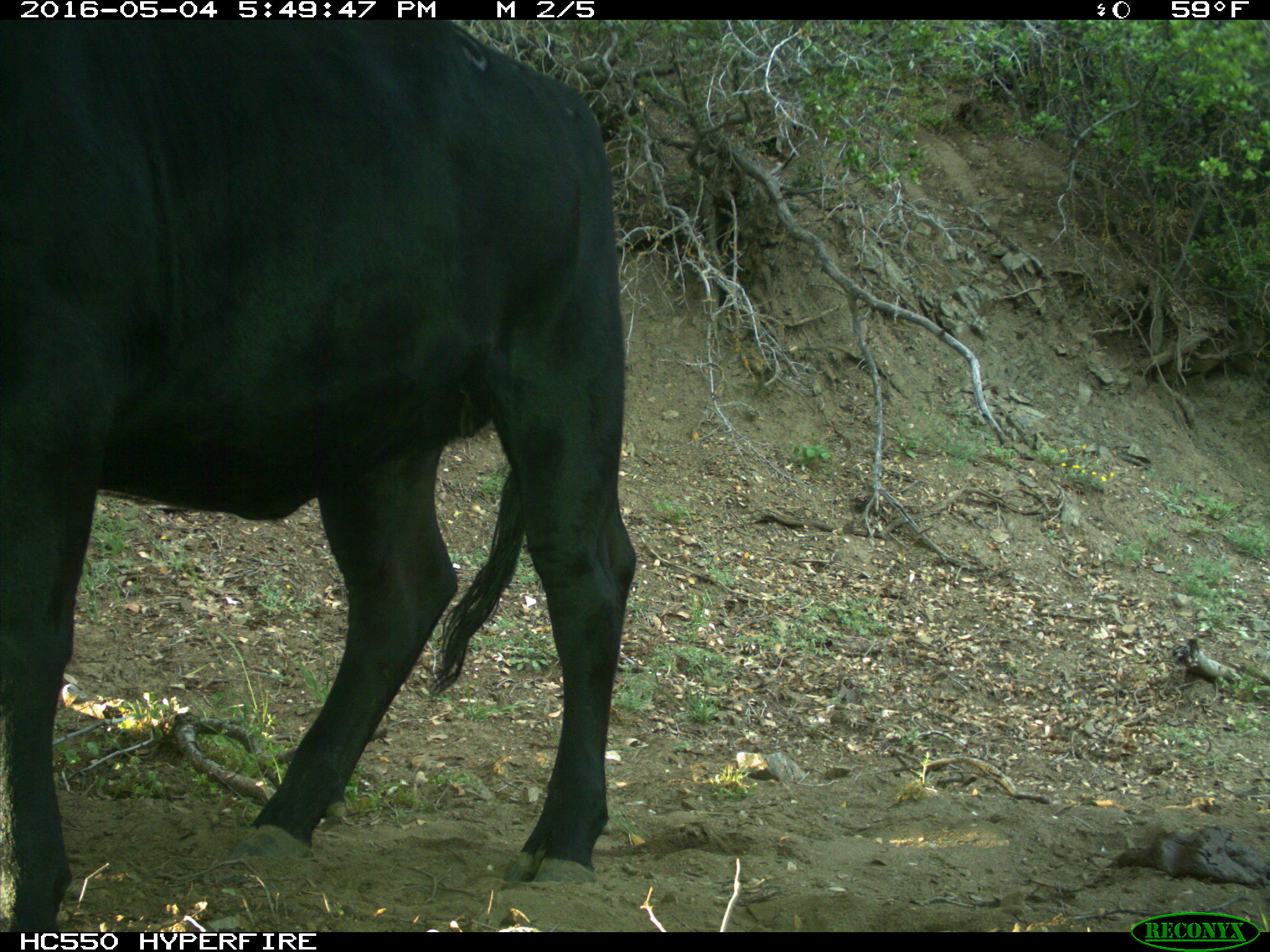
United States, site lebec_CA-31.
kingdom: Animalia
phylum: Chordata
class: Mammalia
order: Artiodactyla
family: Bovidae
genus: Bos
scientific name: Bos taurus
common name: domestic cow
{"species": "Bos taurus (domestic cow)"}